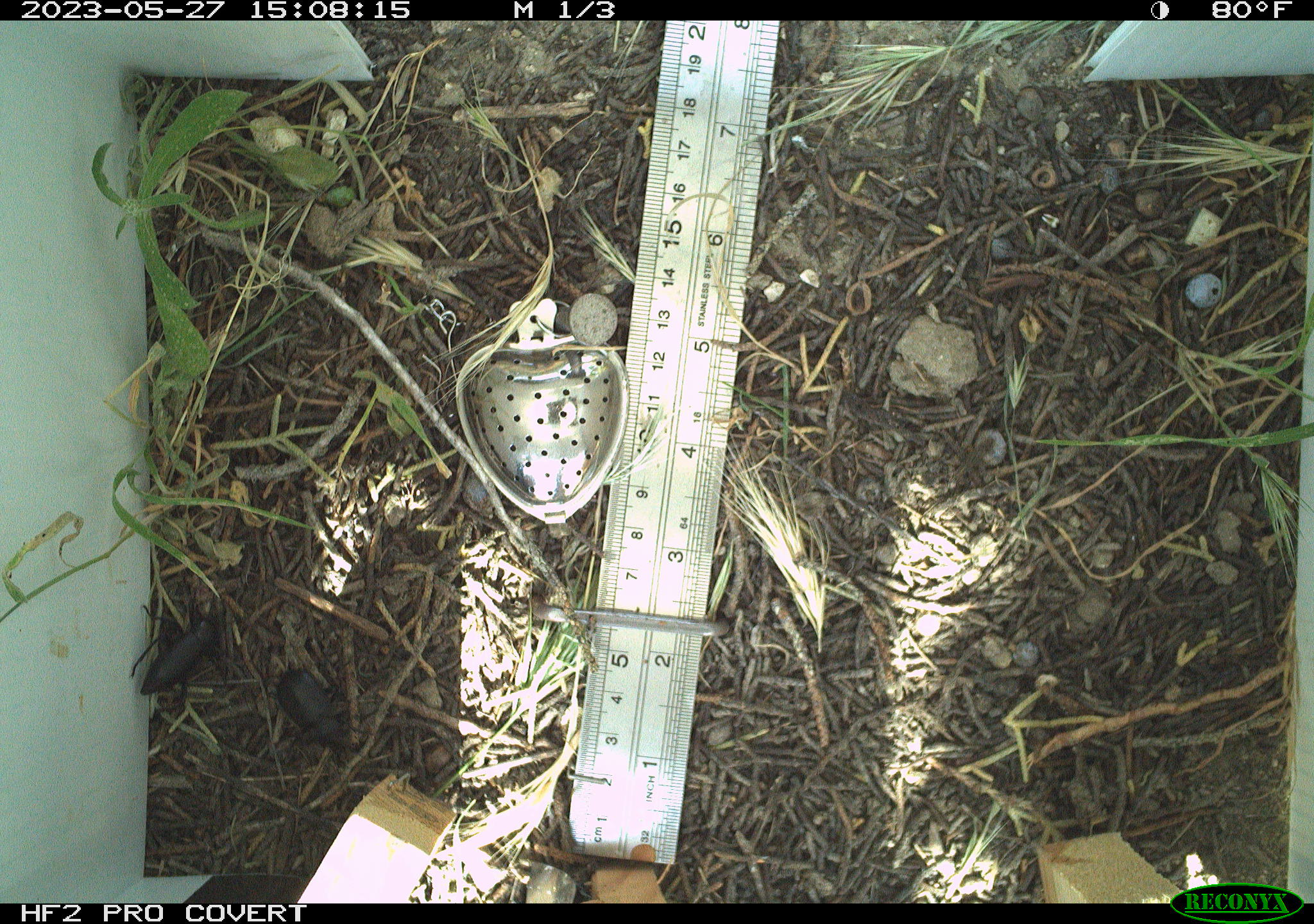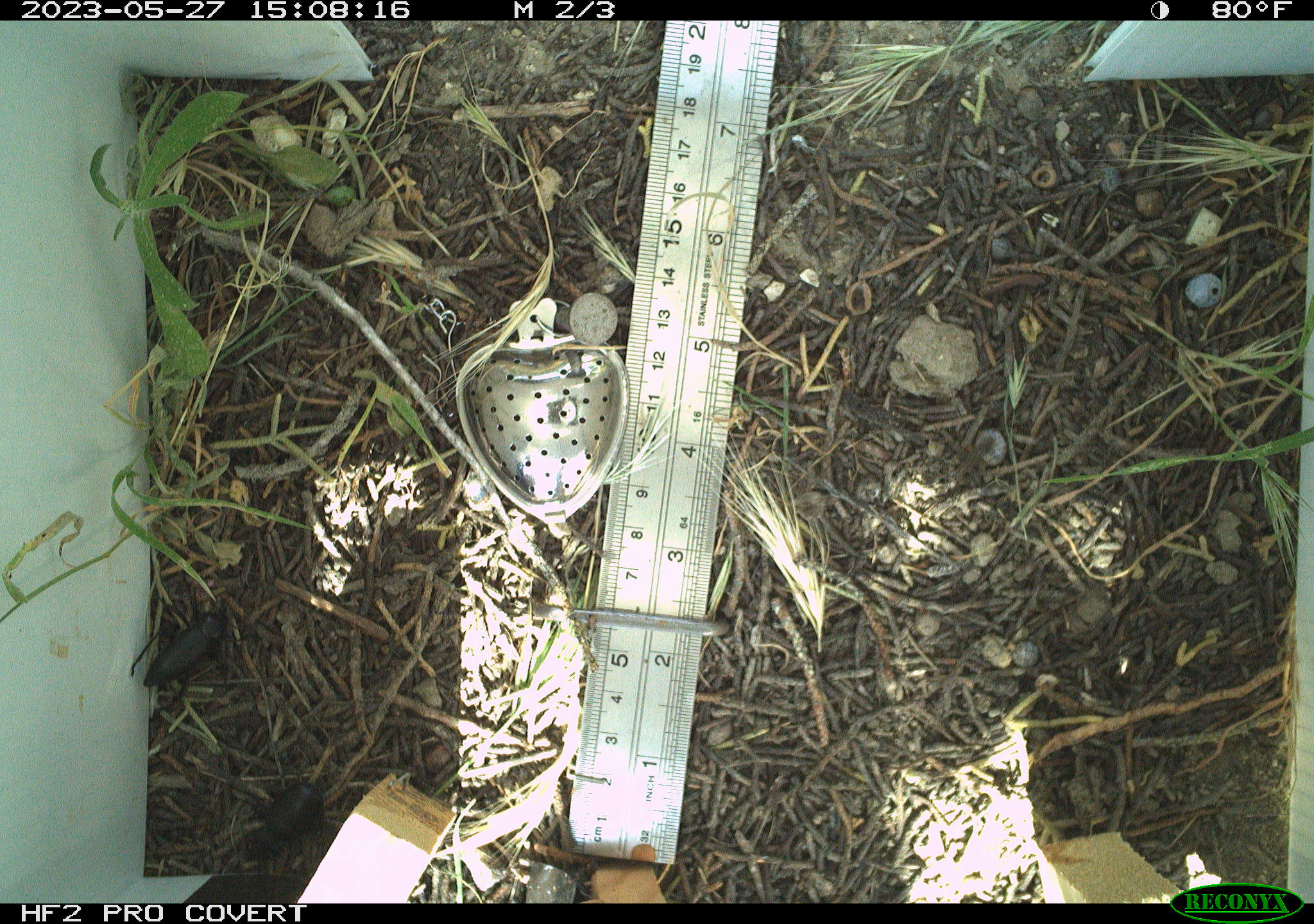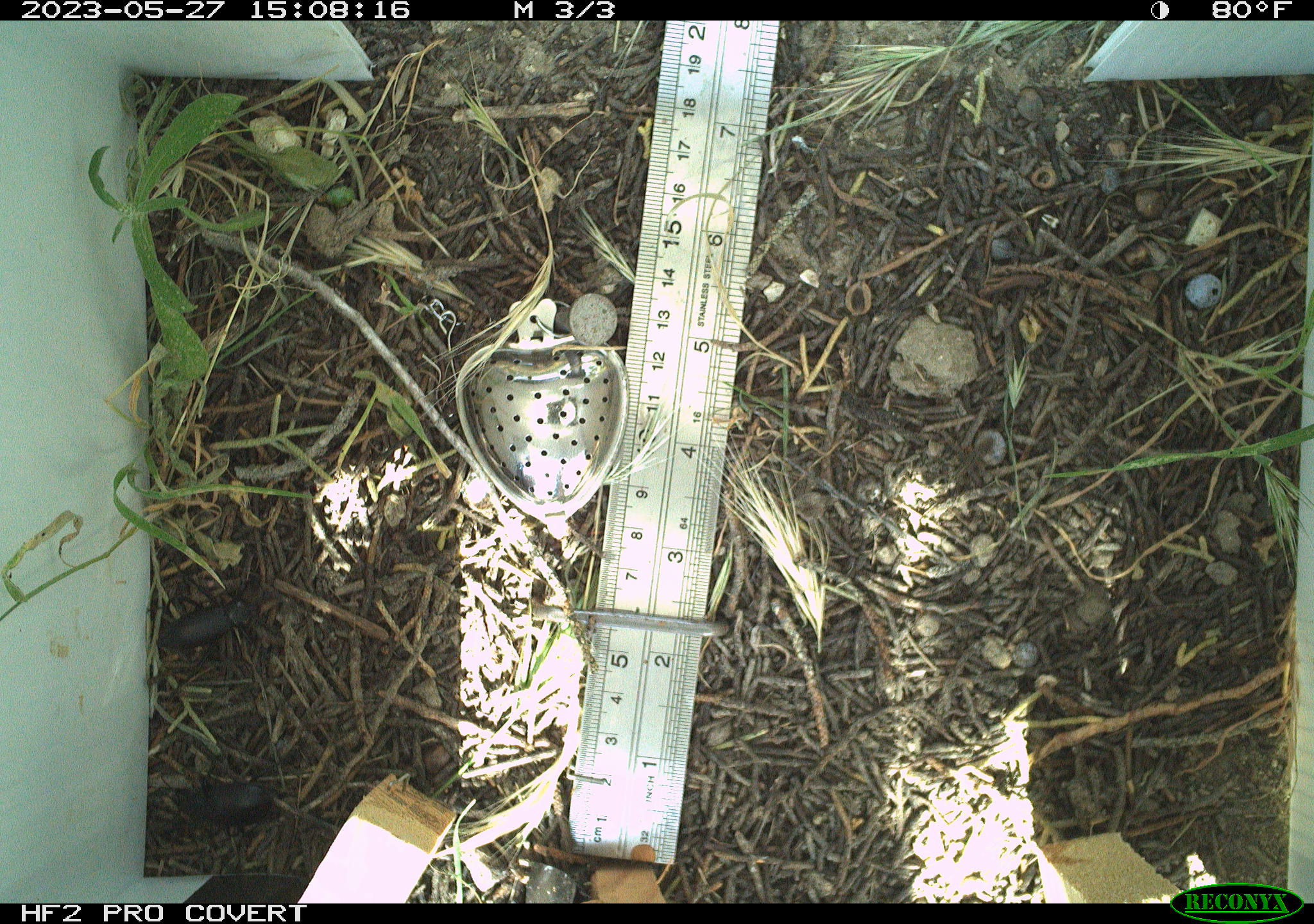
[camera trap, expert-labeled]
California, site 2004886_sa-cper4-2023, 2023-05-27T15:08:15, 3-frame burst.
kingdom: Animalia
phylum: Arthropoda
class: Insecta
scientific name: Insecta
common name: insect